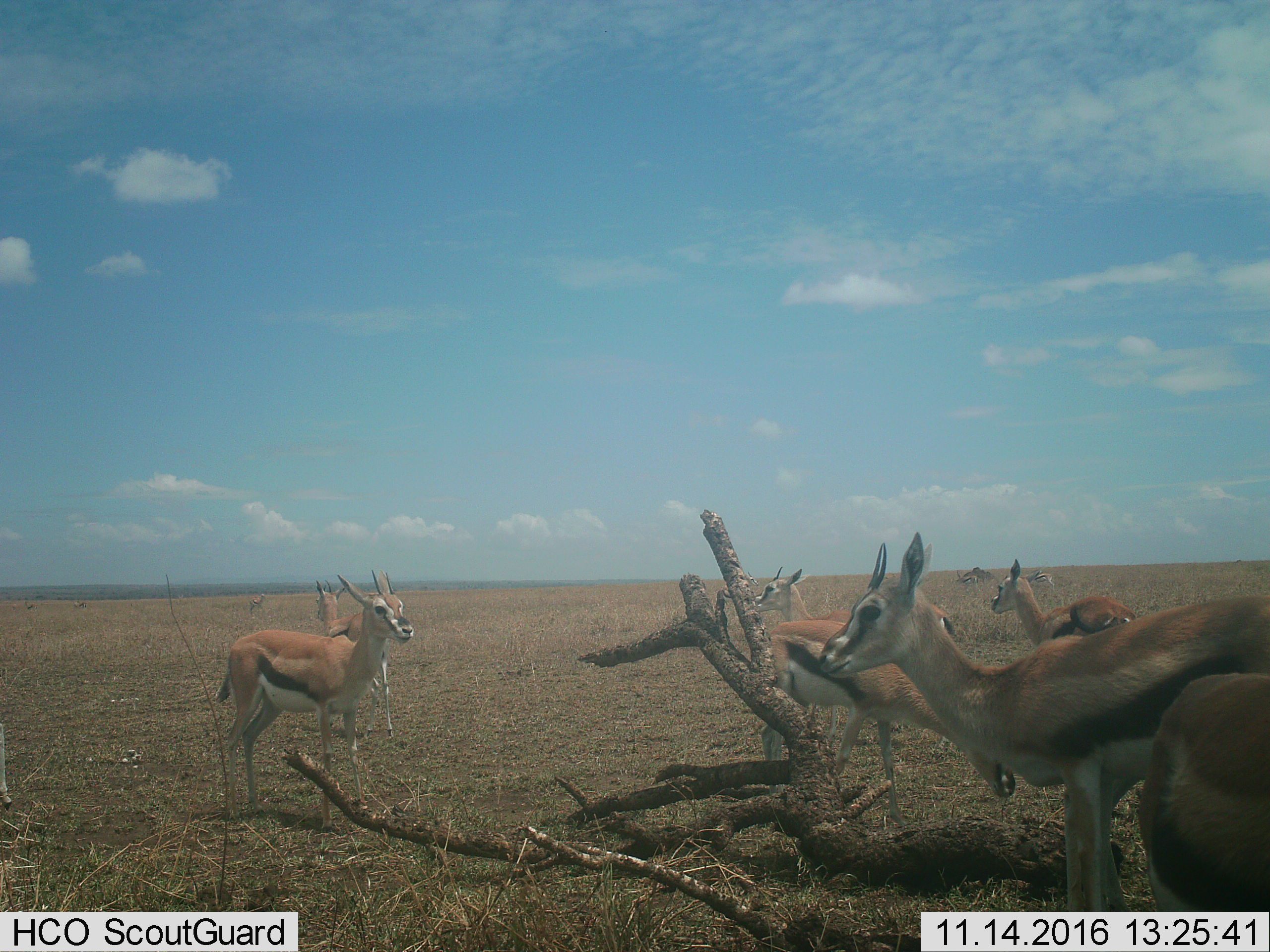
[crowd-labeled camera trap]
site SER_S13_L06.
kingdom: Animalia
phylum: Chordata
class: Mammalia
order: Artiodactyla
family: Bovidae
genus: Eudorcas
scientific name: Eudorcas thomsonii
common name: thomson's gazelle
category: gazellethomsons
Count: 11-50.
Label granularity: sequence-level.